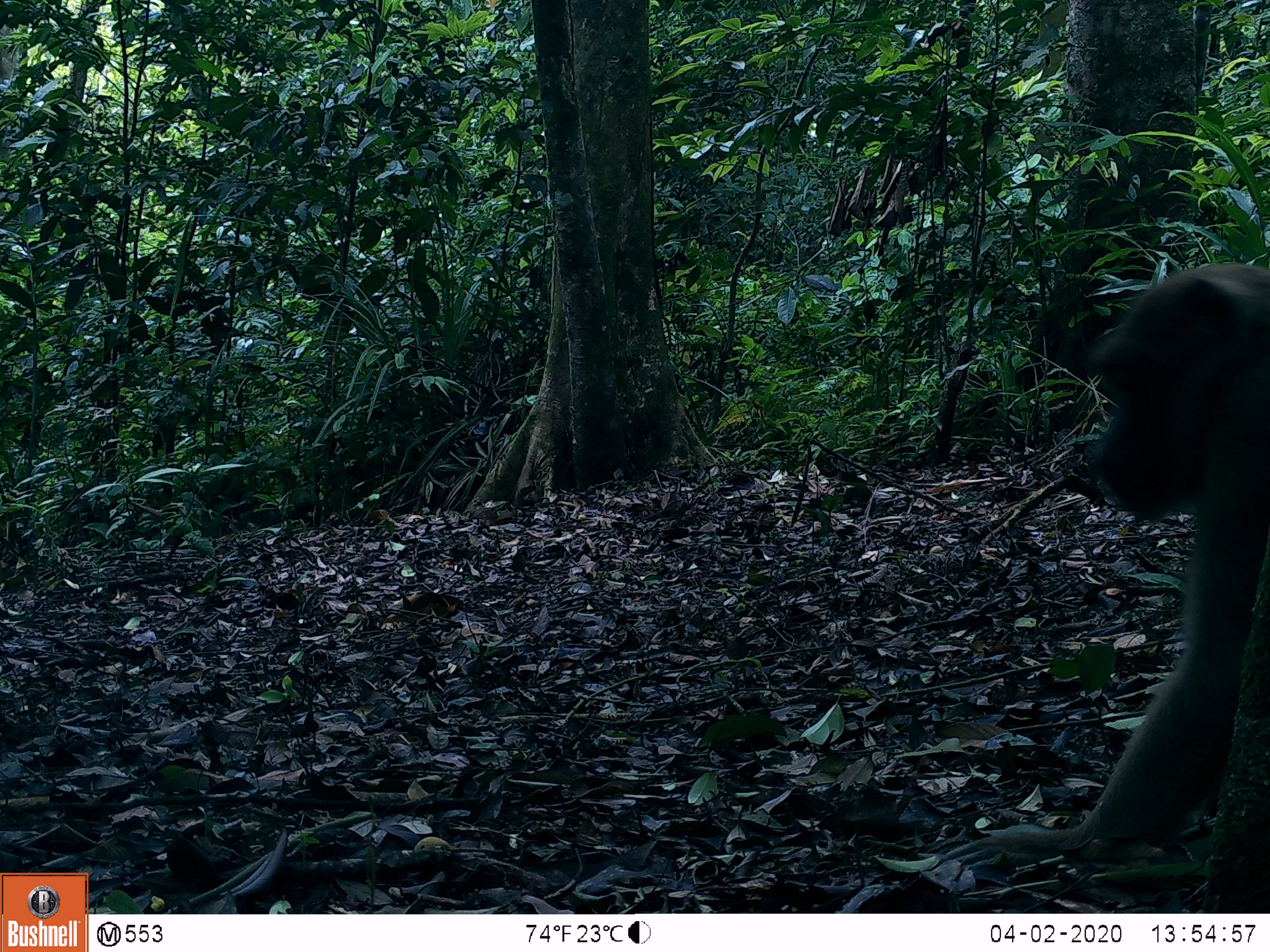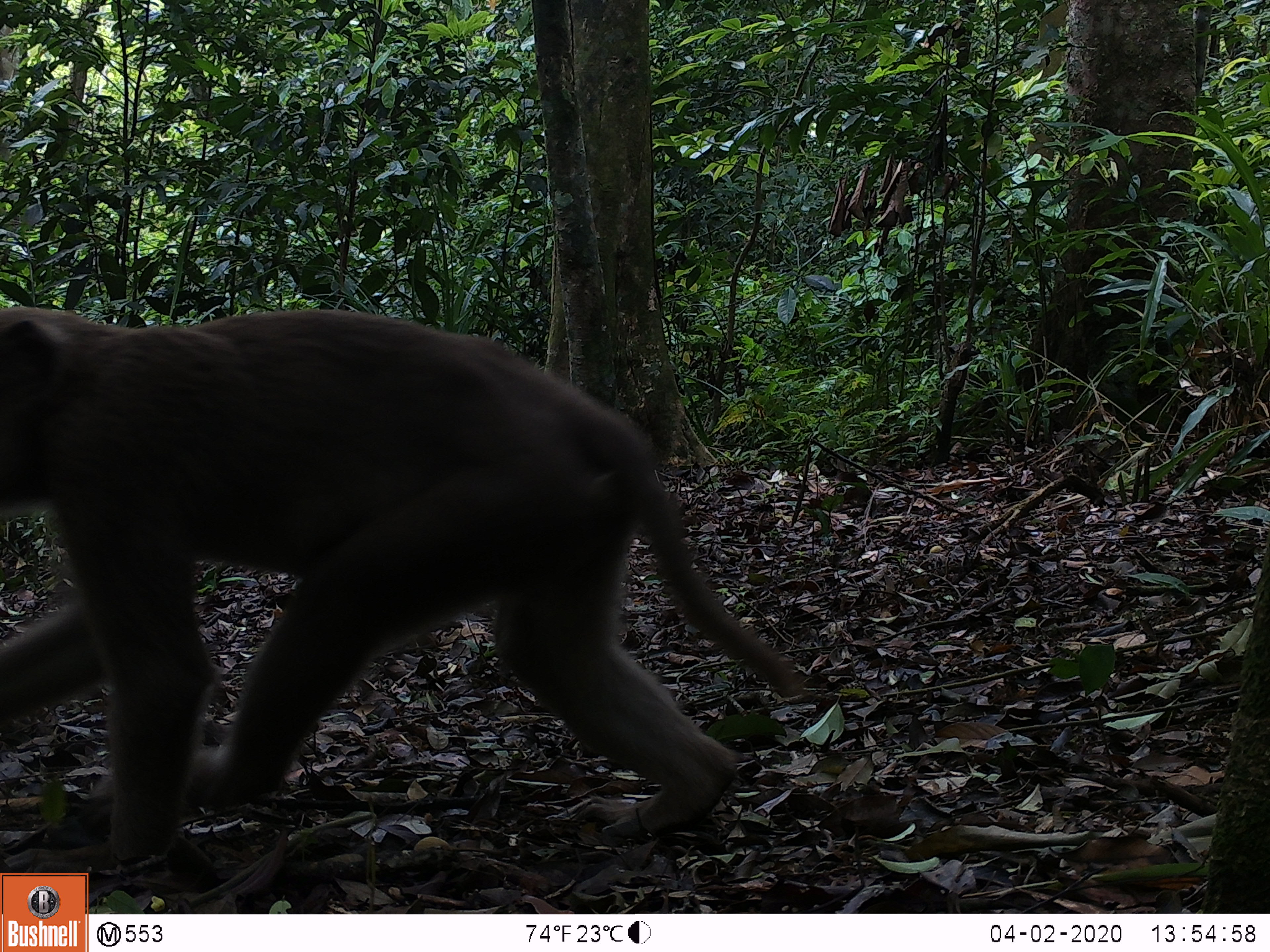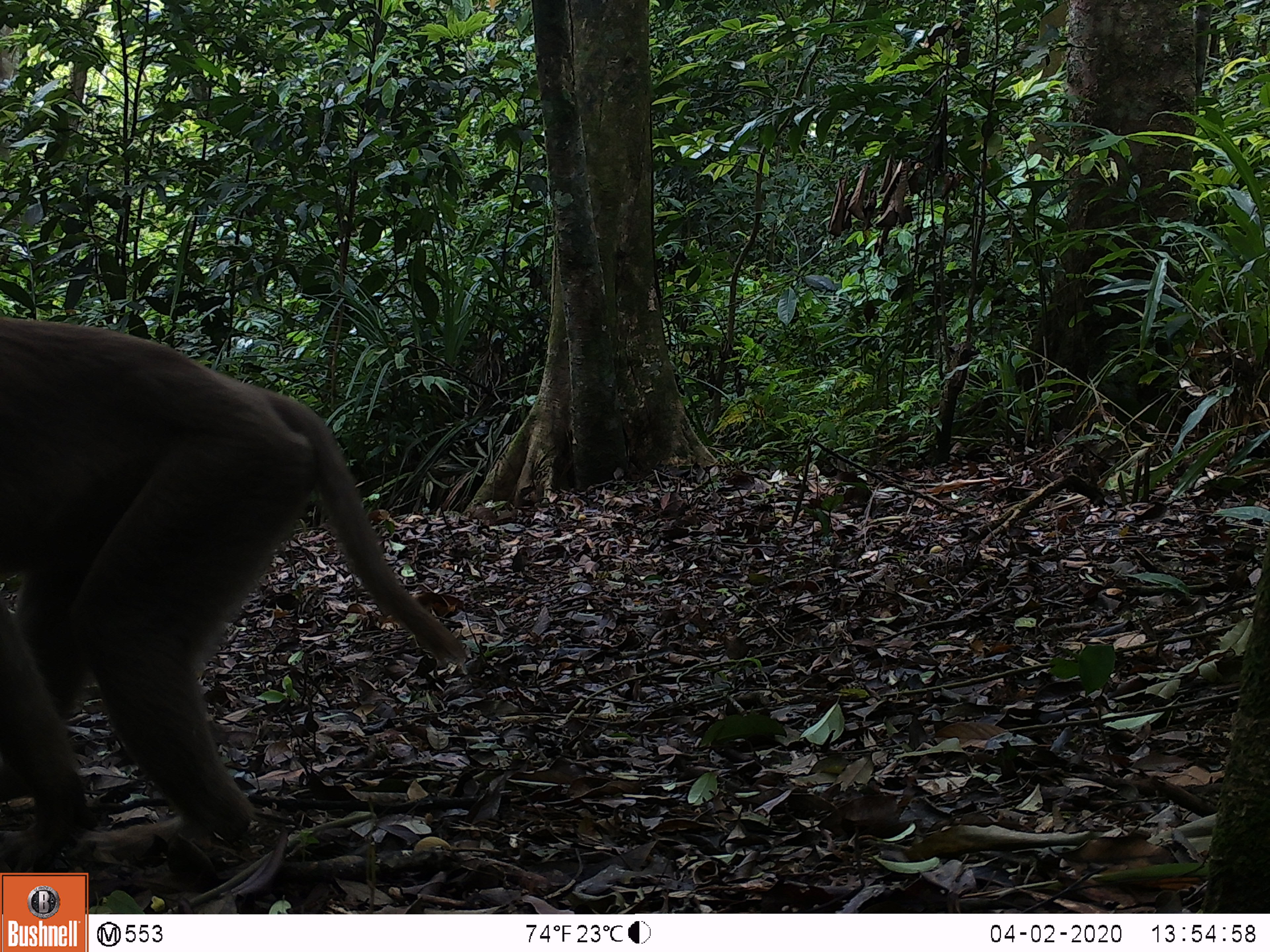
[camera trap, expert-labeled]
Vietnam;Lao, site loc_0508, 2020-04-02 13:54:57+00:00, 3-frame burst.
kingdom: Animalia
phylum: Chordata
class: Mammalia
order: Primates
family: Cercopithecidae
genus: Macaca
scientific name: Macaca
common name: macaques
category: assam or rhesus macaque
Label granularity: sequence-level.